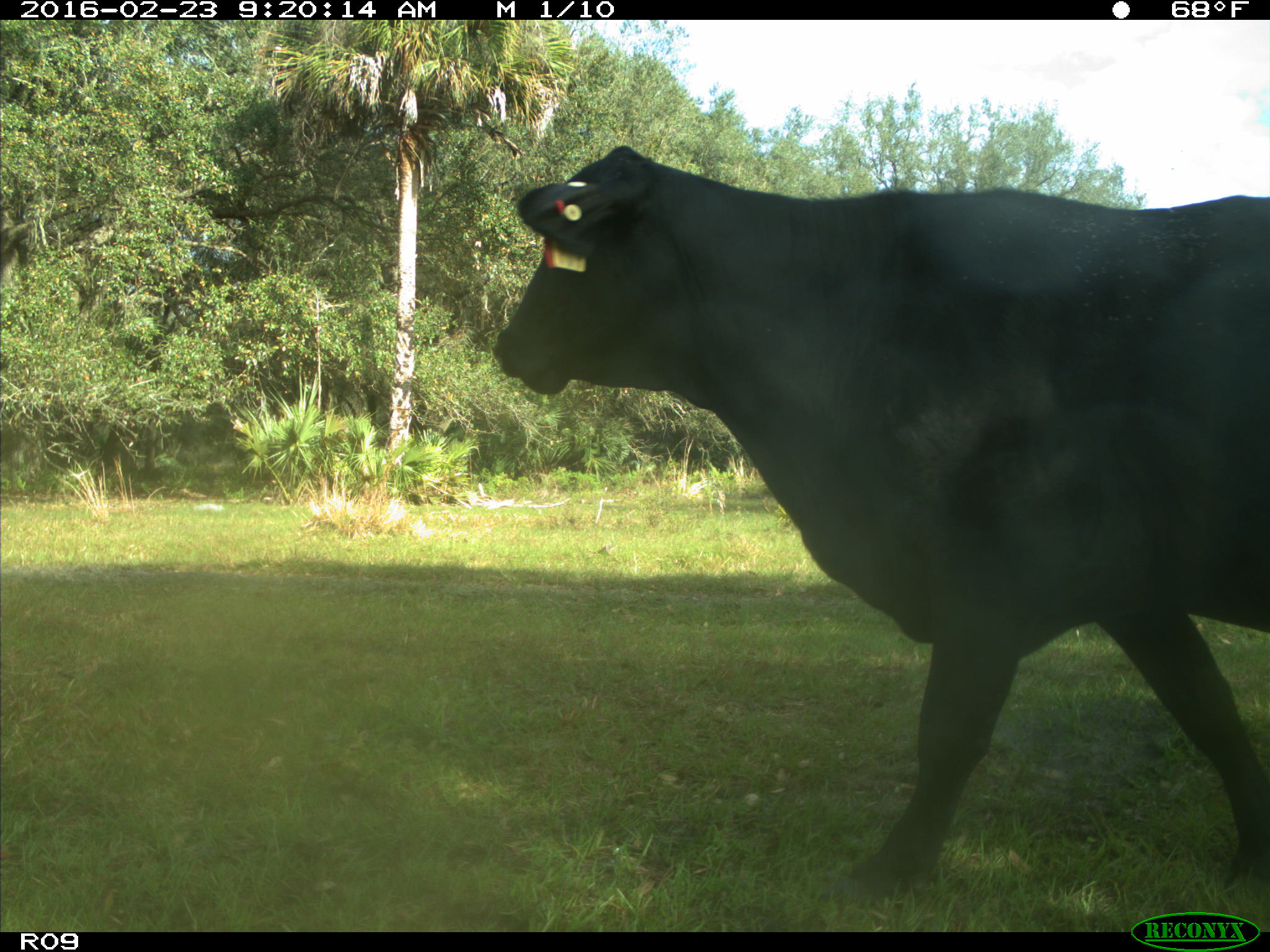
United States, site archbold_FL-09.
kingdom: Animalia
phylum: Chordata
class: Mammalia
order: Artiodactyla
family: Bovidae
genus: Bos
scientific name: Bos taurus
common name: domestic cow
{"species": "Bos taurus (domestic cow)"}